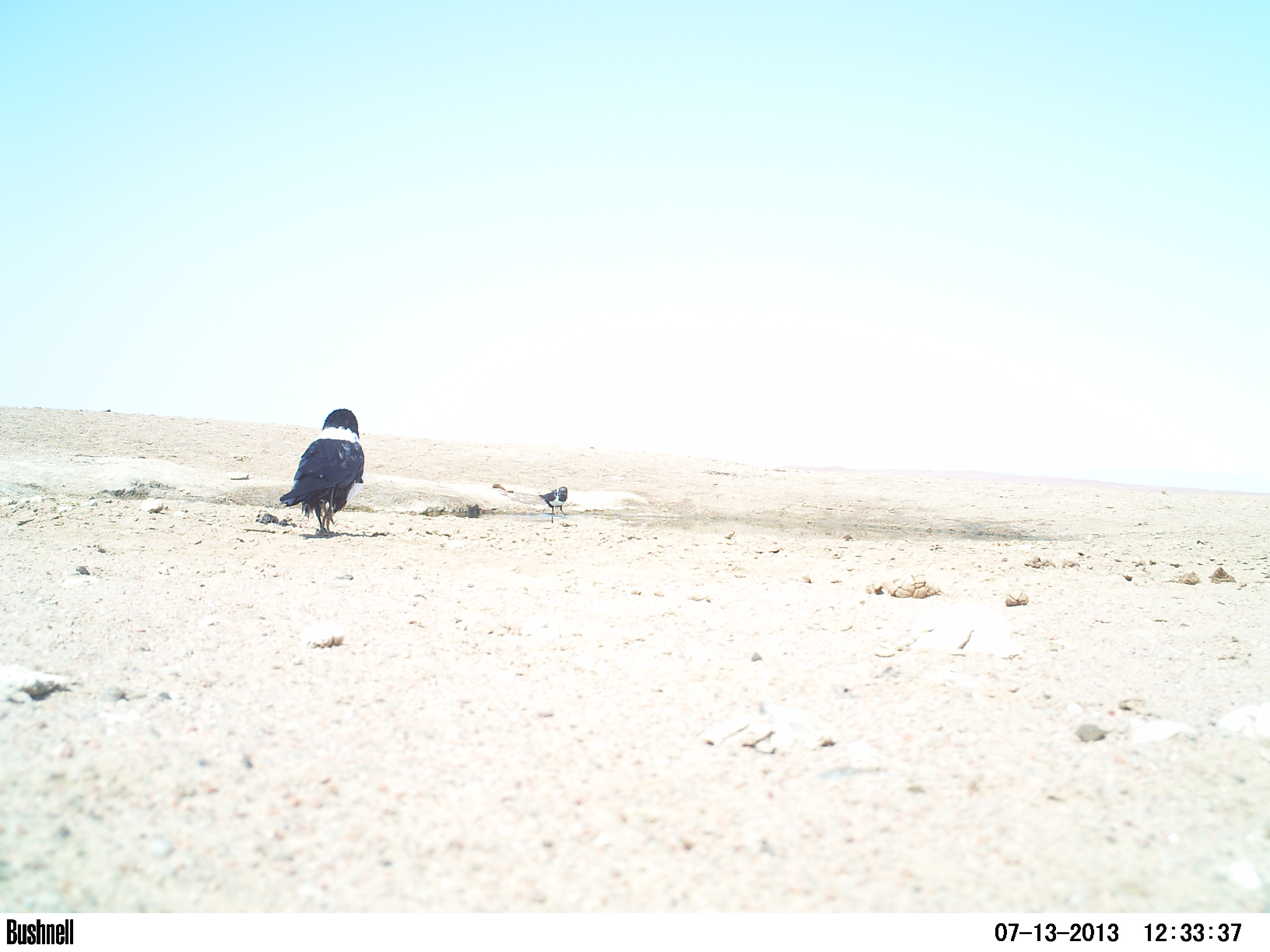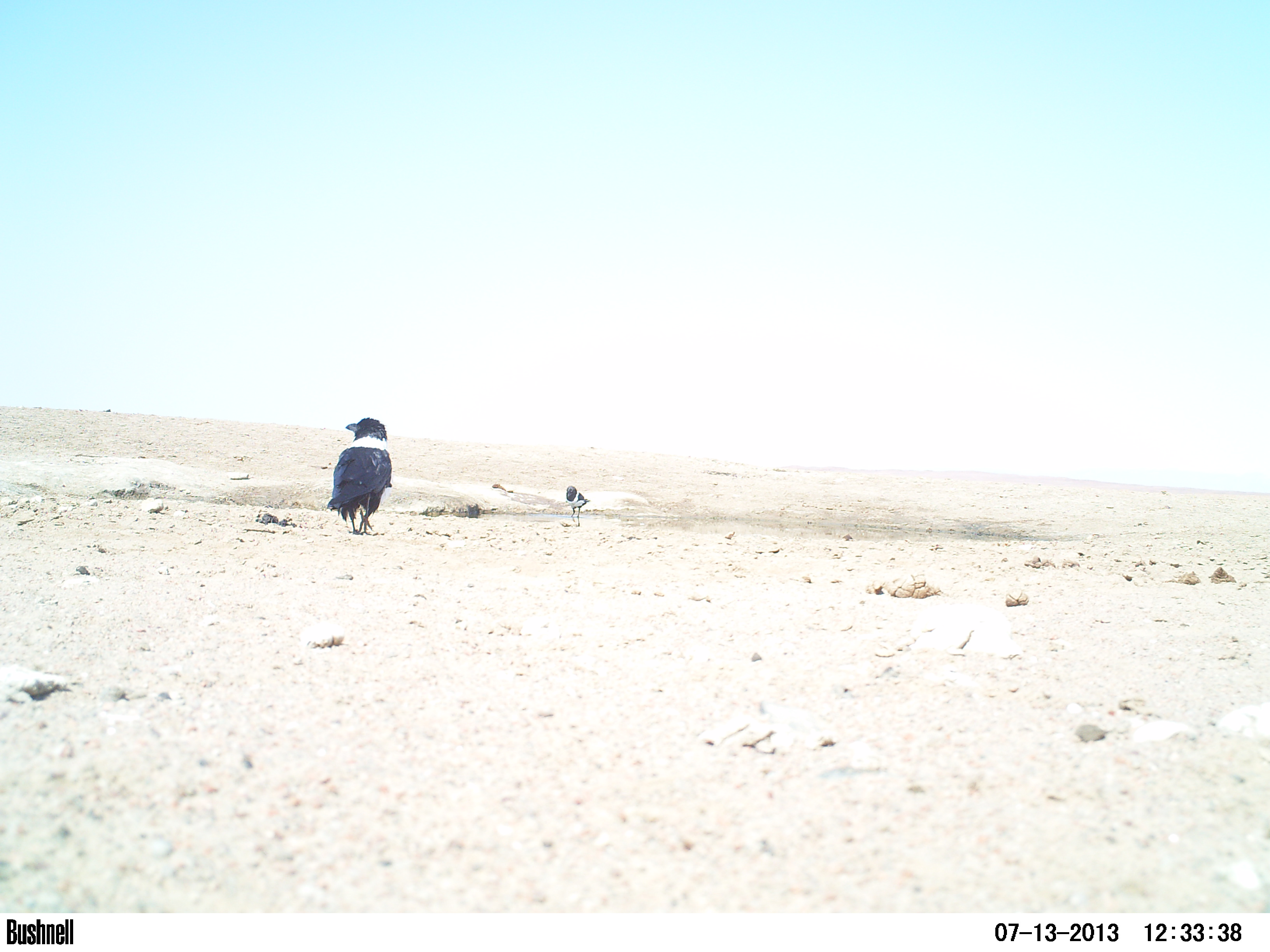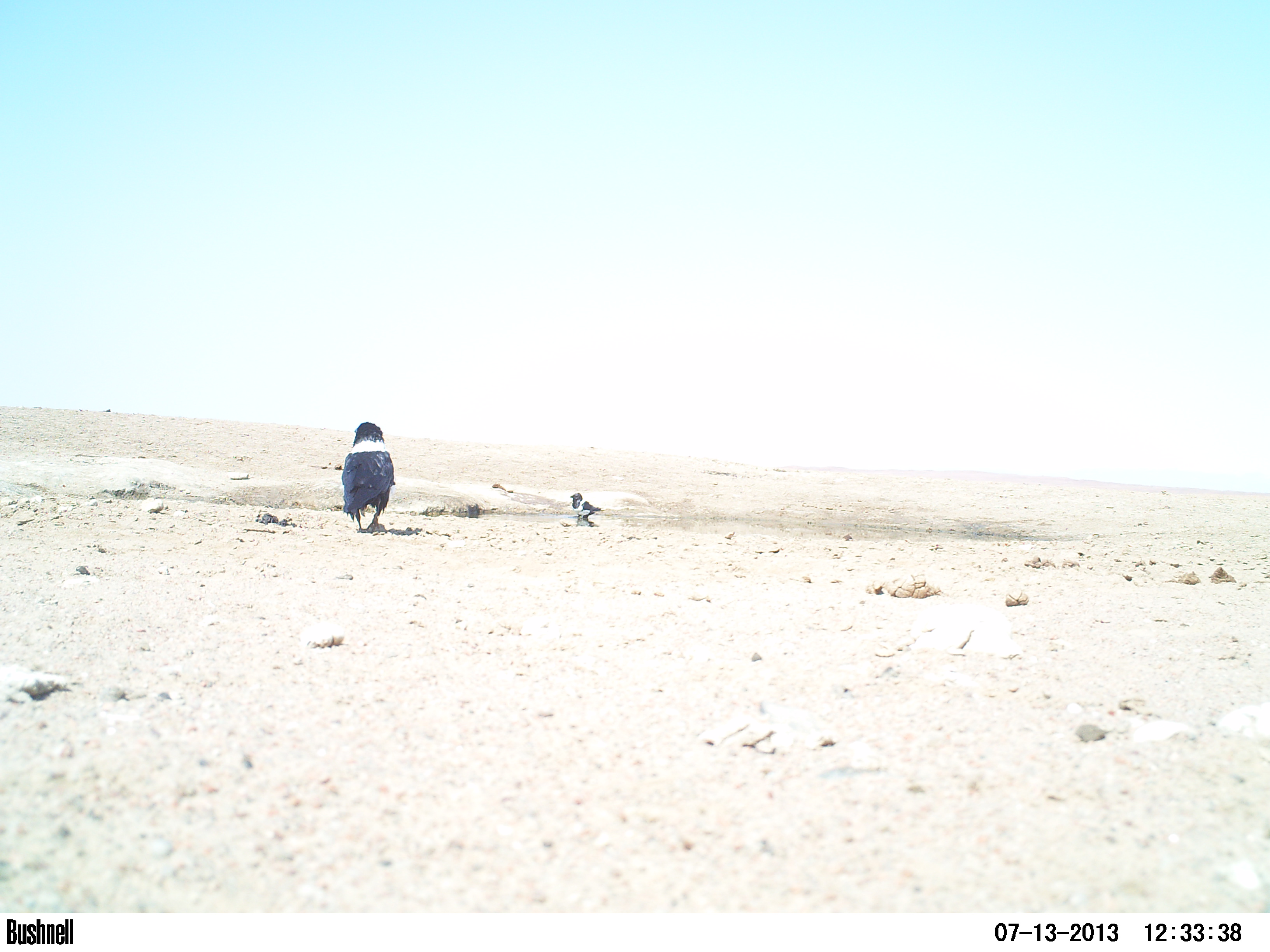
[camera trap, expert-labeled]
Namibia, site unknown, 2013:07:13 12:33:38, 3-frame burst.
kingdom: Animalia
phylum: Chordata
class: Aves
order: Passeriformes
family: Corvidae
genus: Corvus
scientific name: Corvus albus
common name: pied crow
Corvus albus (pied crow).